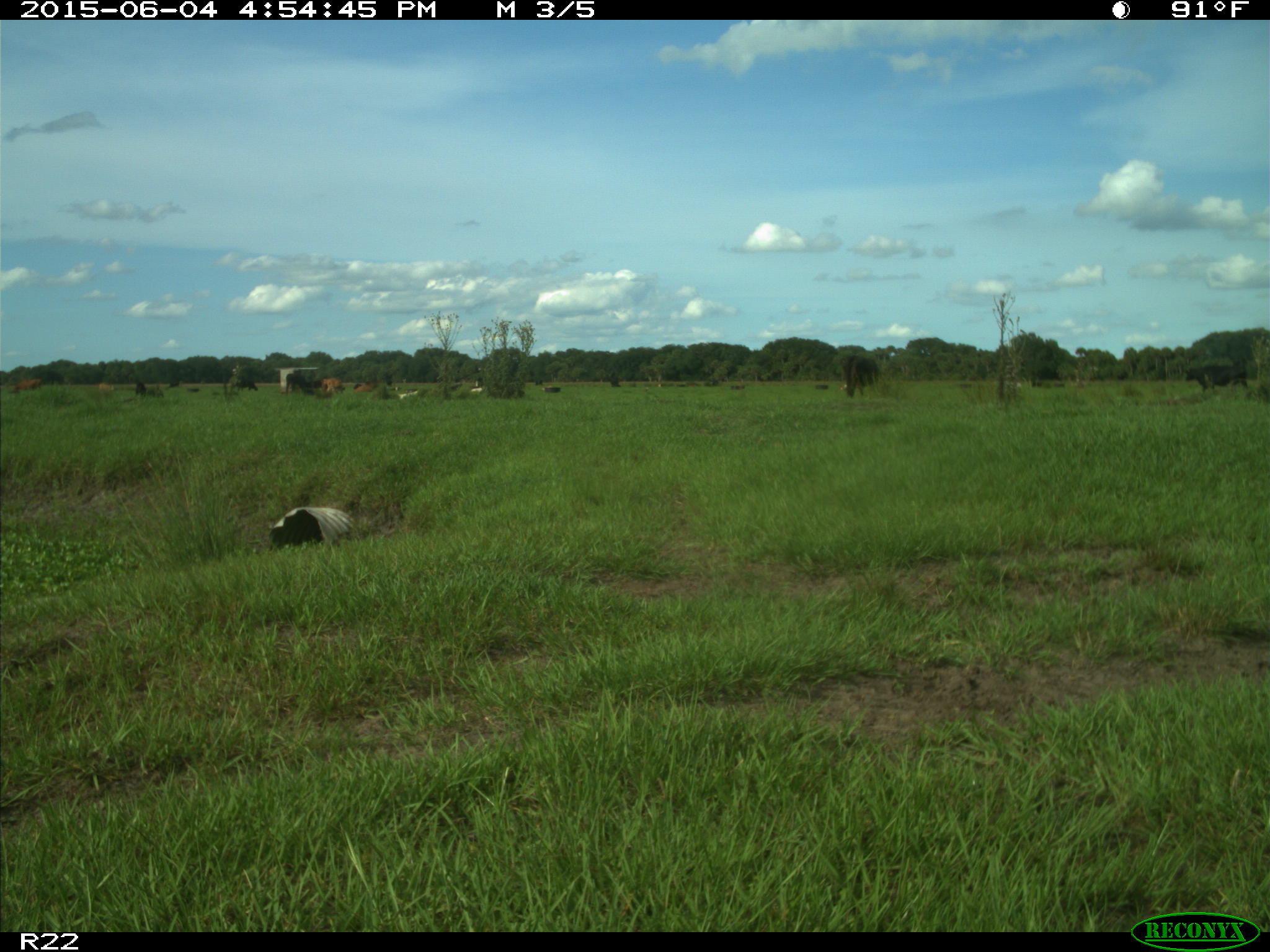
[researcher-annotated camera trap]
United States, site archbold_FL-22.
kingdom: Animalia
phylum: Chordata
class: Mammalia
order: Artiodactyla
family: Bovidae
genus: Bos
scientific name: Bos taurus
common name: domestic cow